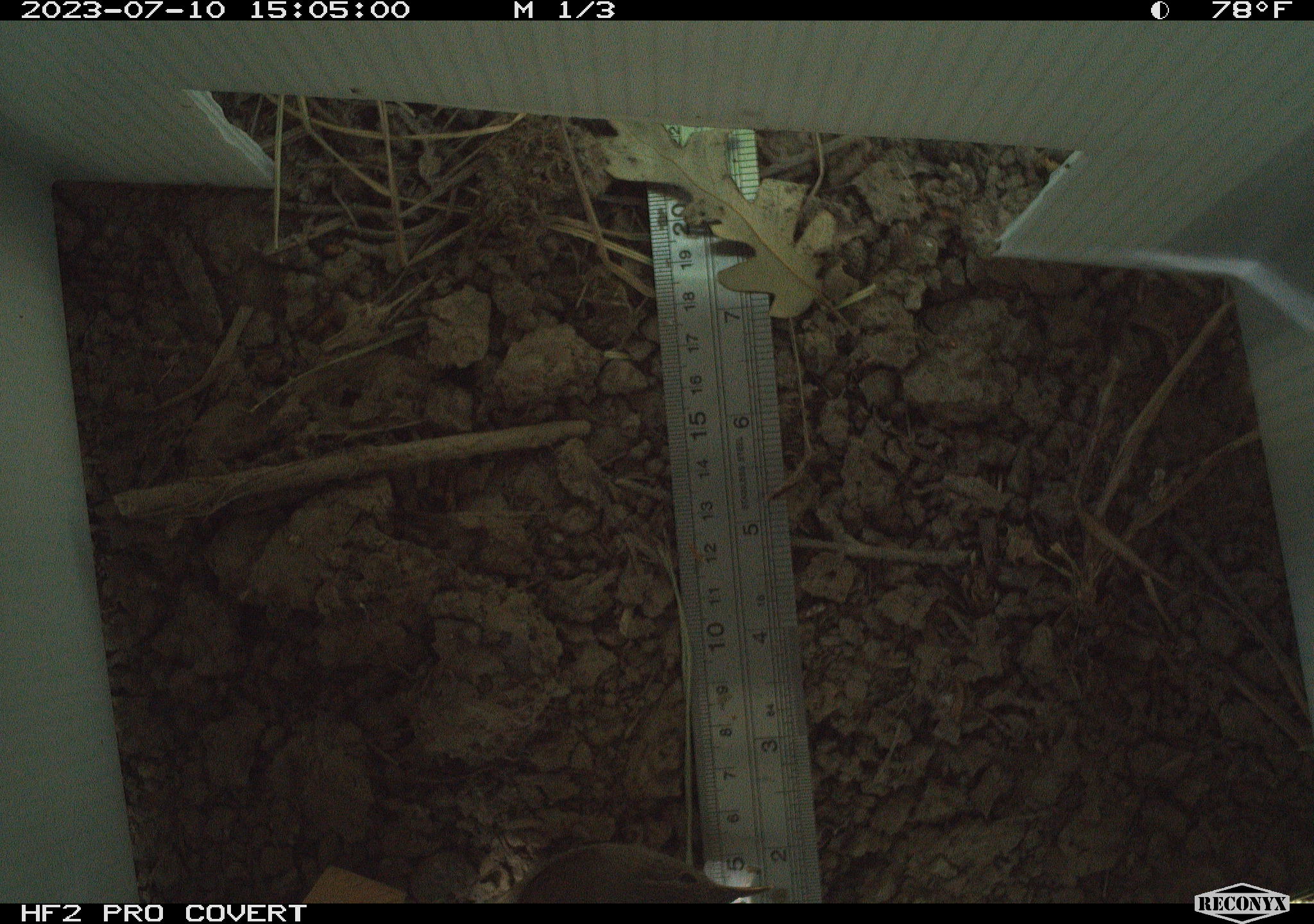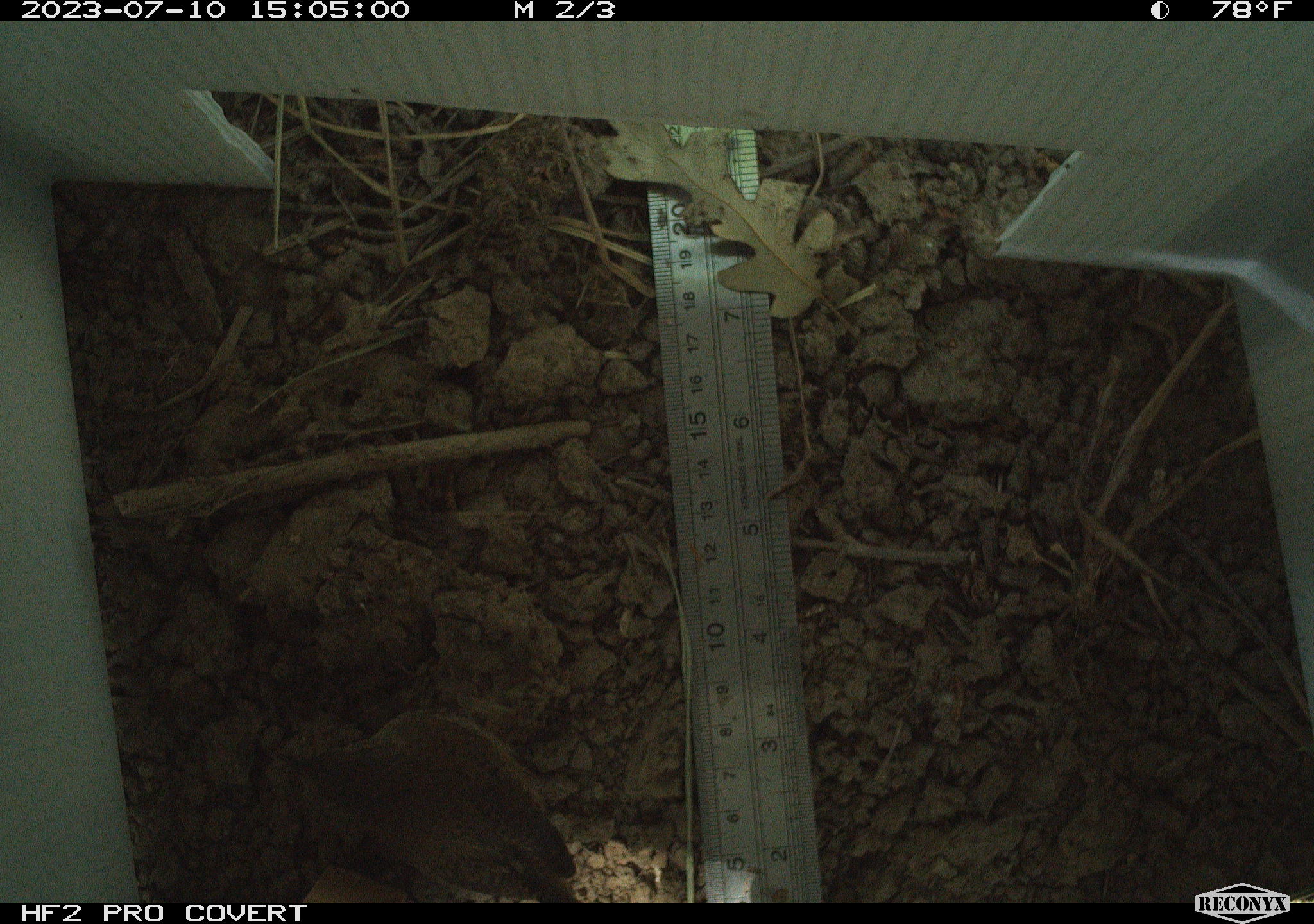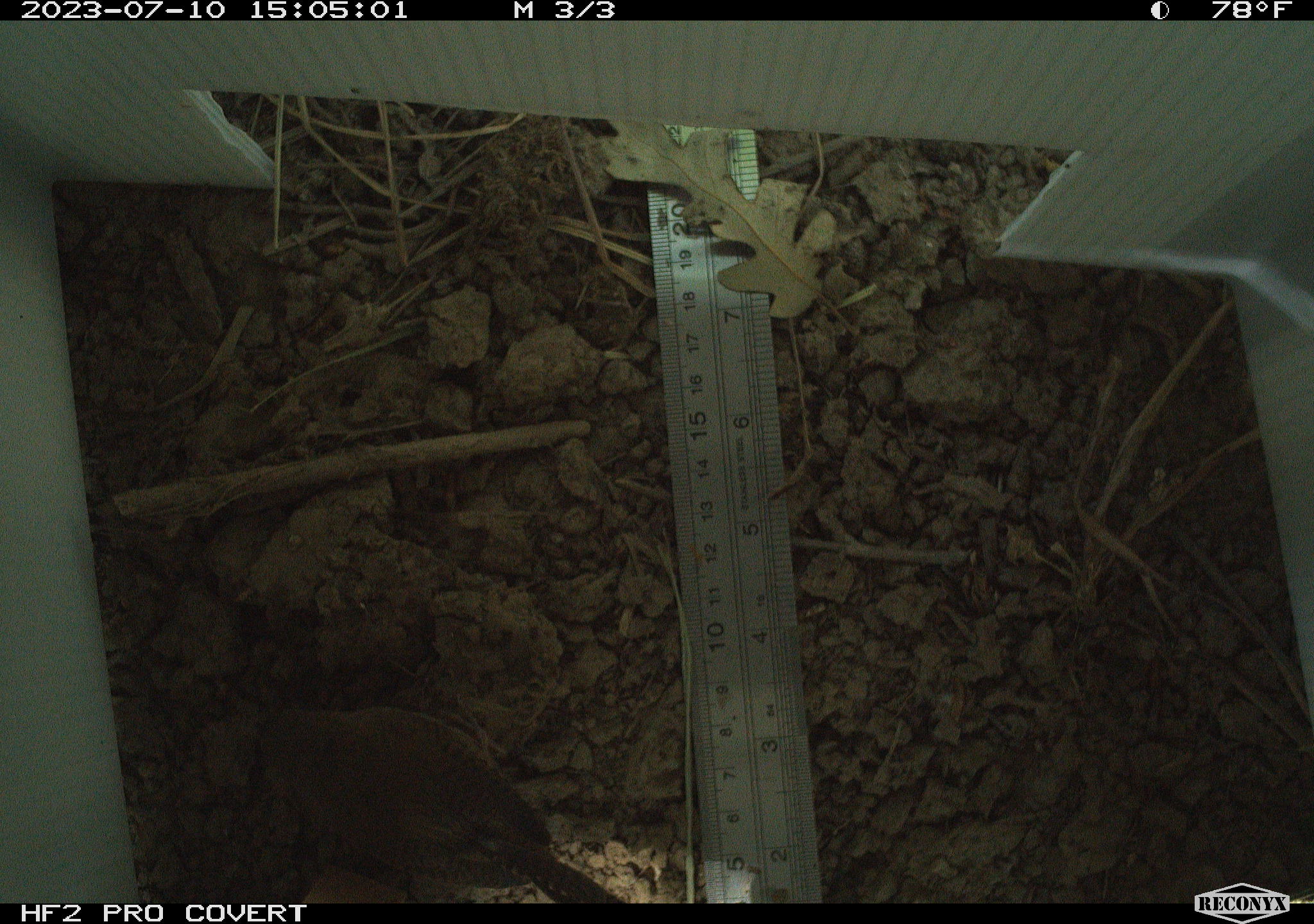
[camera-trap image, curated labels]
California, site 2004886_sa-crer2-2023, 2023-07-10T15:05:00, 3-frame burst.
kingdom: Animalia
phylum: Chordata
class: Aves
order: Passeriformes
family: Troglodytidae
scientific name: Troglodytidae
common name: wren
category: troglodytidae family